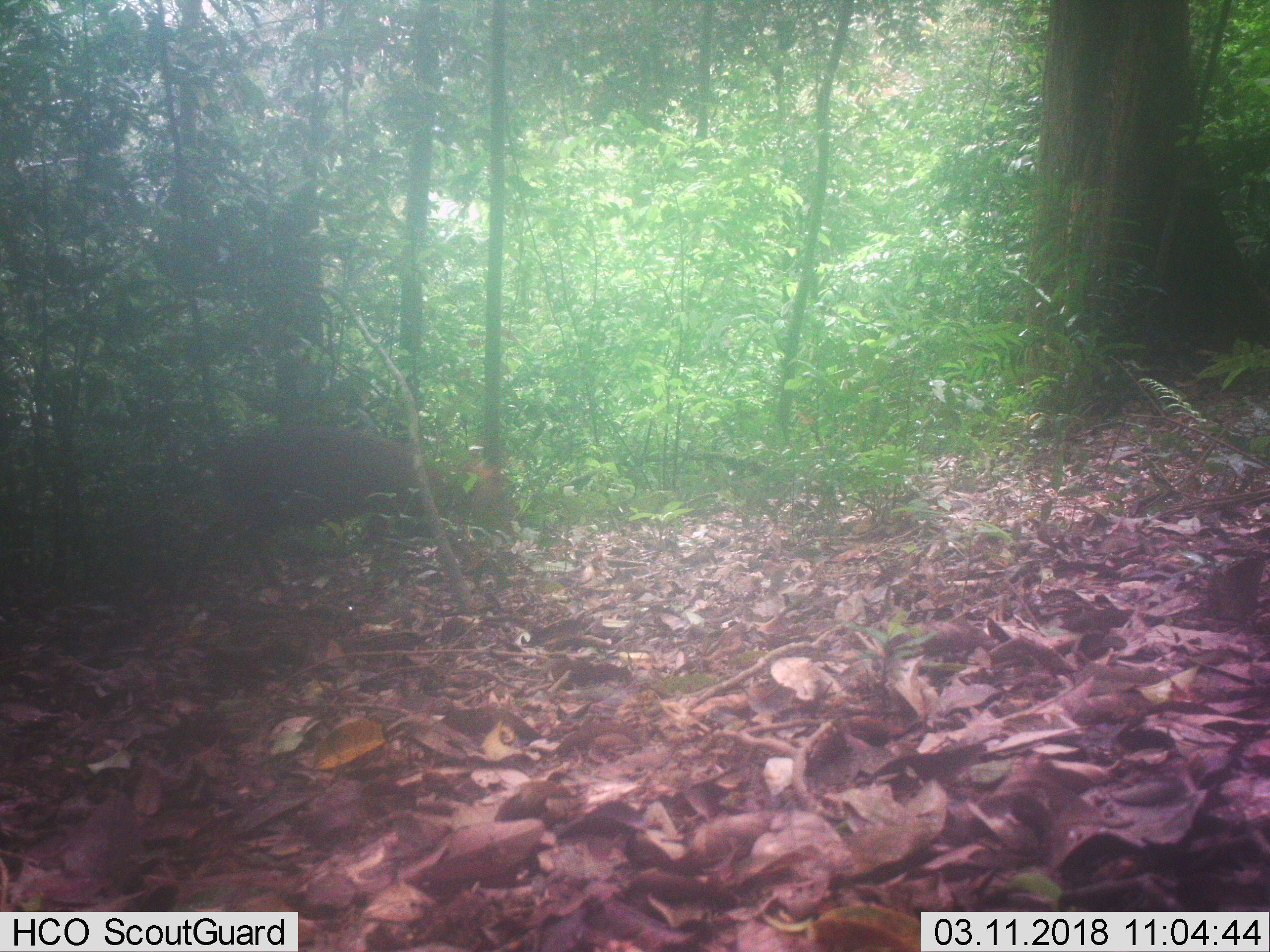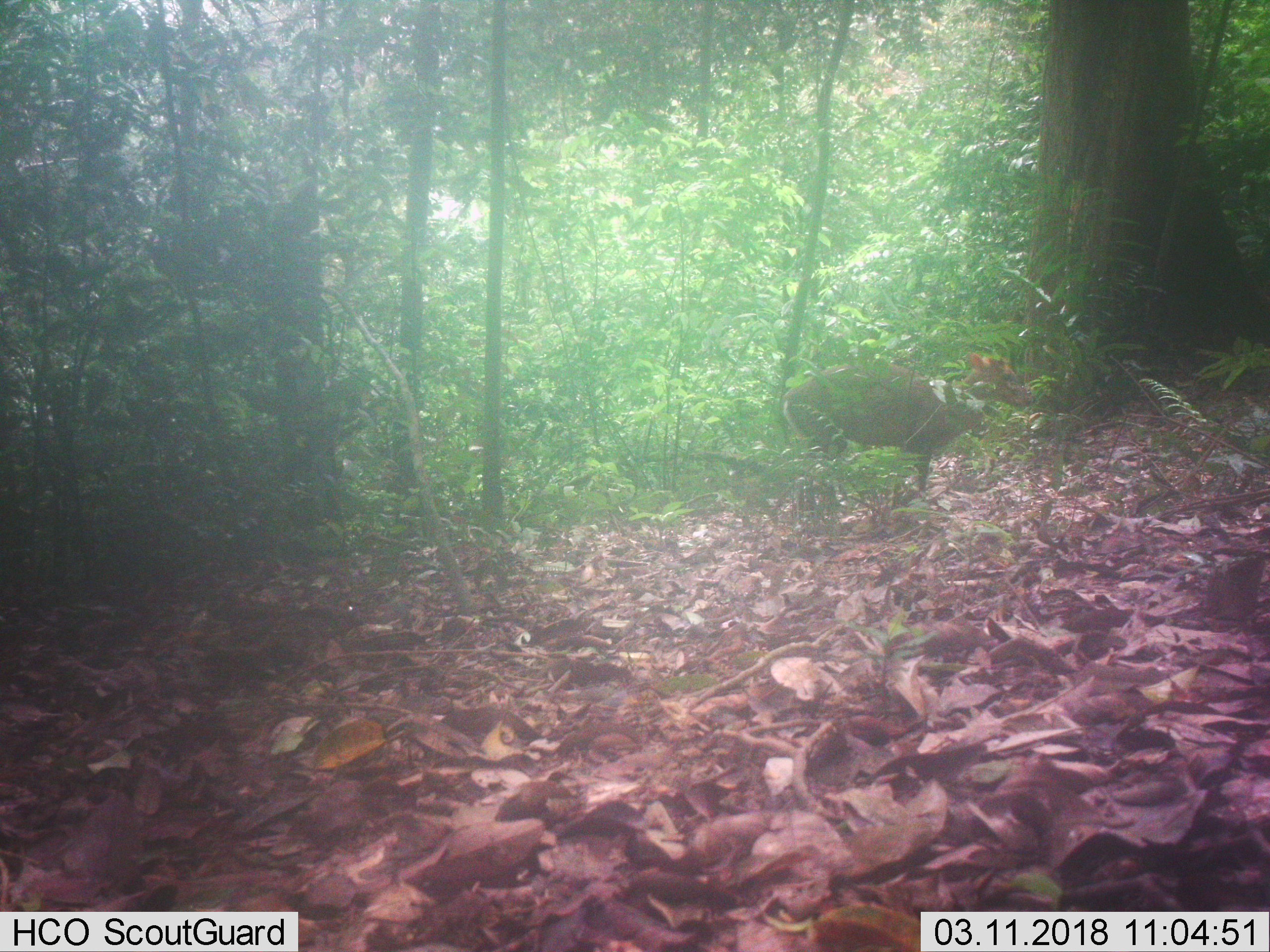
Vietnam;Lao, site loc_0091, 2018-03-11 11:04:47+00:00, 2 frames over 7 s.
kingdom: Animalia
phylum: Chordata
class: Mammalia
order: Artiodactyla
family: Cervidae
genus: Muntiacus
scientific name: Muntiacus rooseveltorum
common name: roosevelt's muntjac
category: roosevelts muntjac group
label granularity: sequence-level